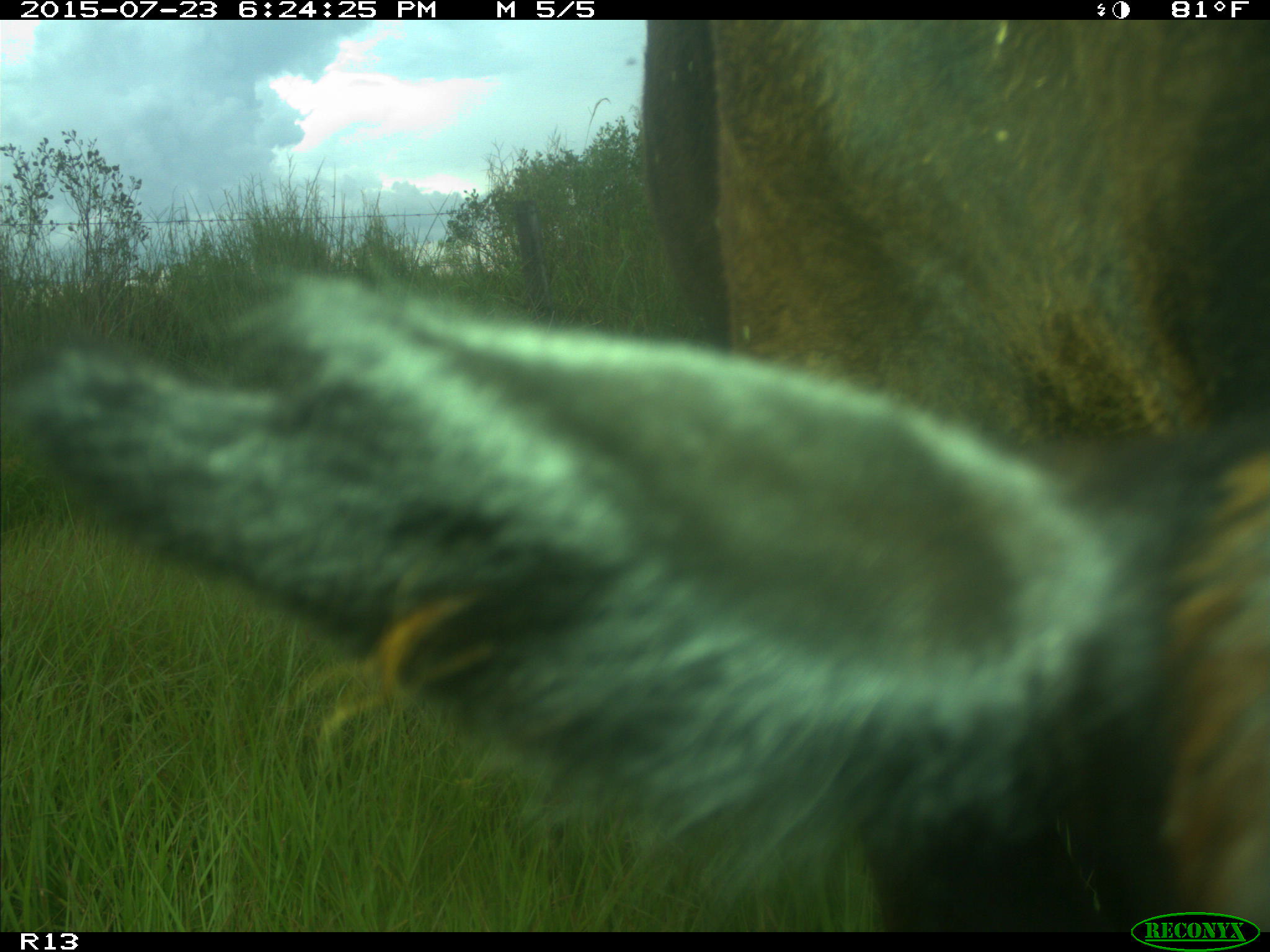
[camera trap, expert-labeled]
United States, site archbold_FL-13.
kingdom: Animalia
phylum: Chordata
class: Mammalia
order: Artiodactyla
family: Bovidae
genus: Bos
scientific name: Bos taurus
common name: domestic cow